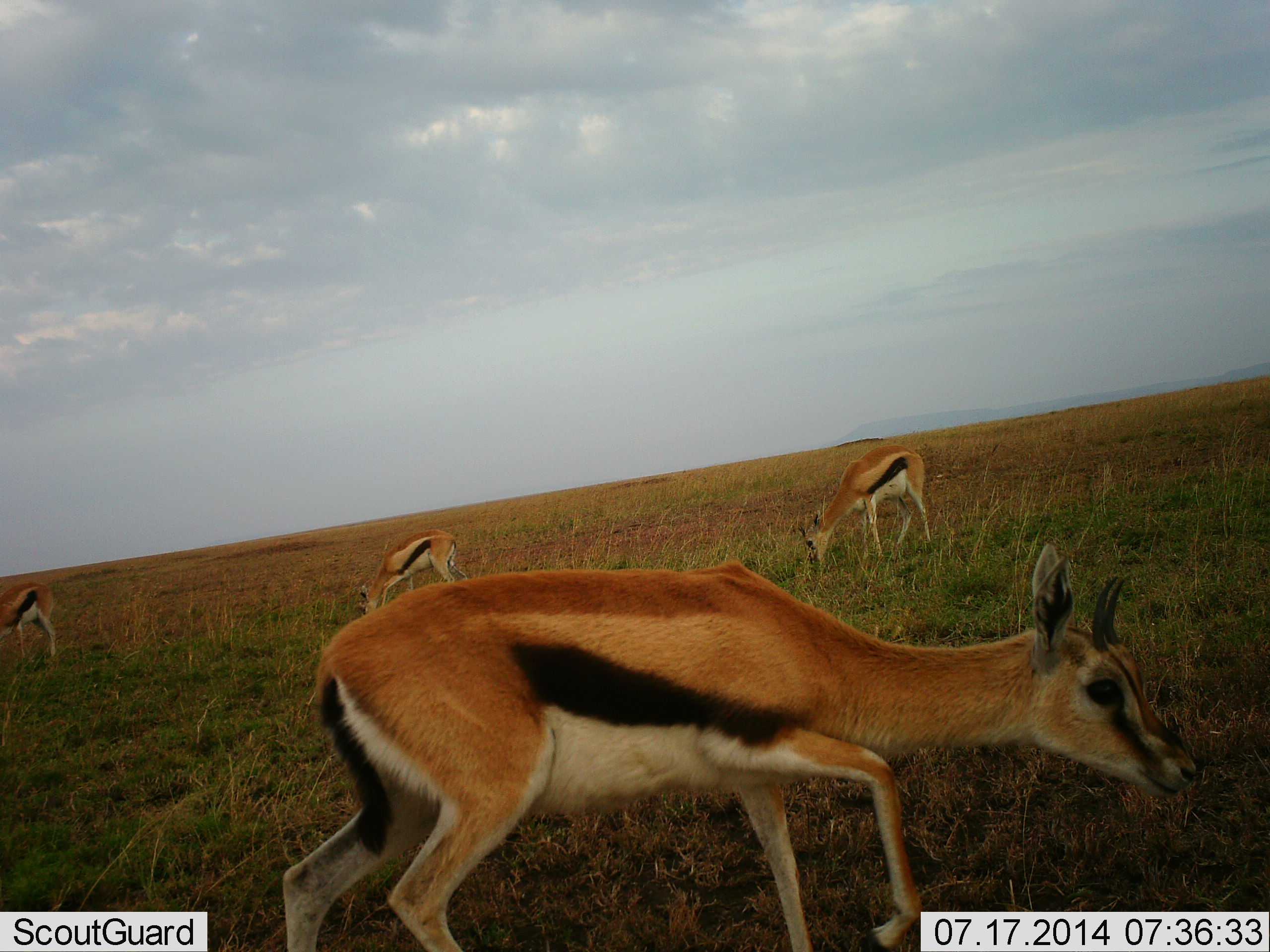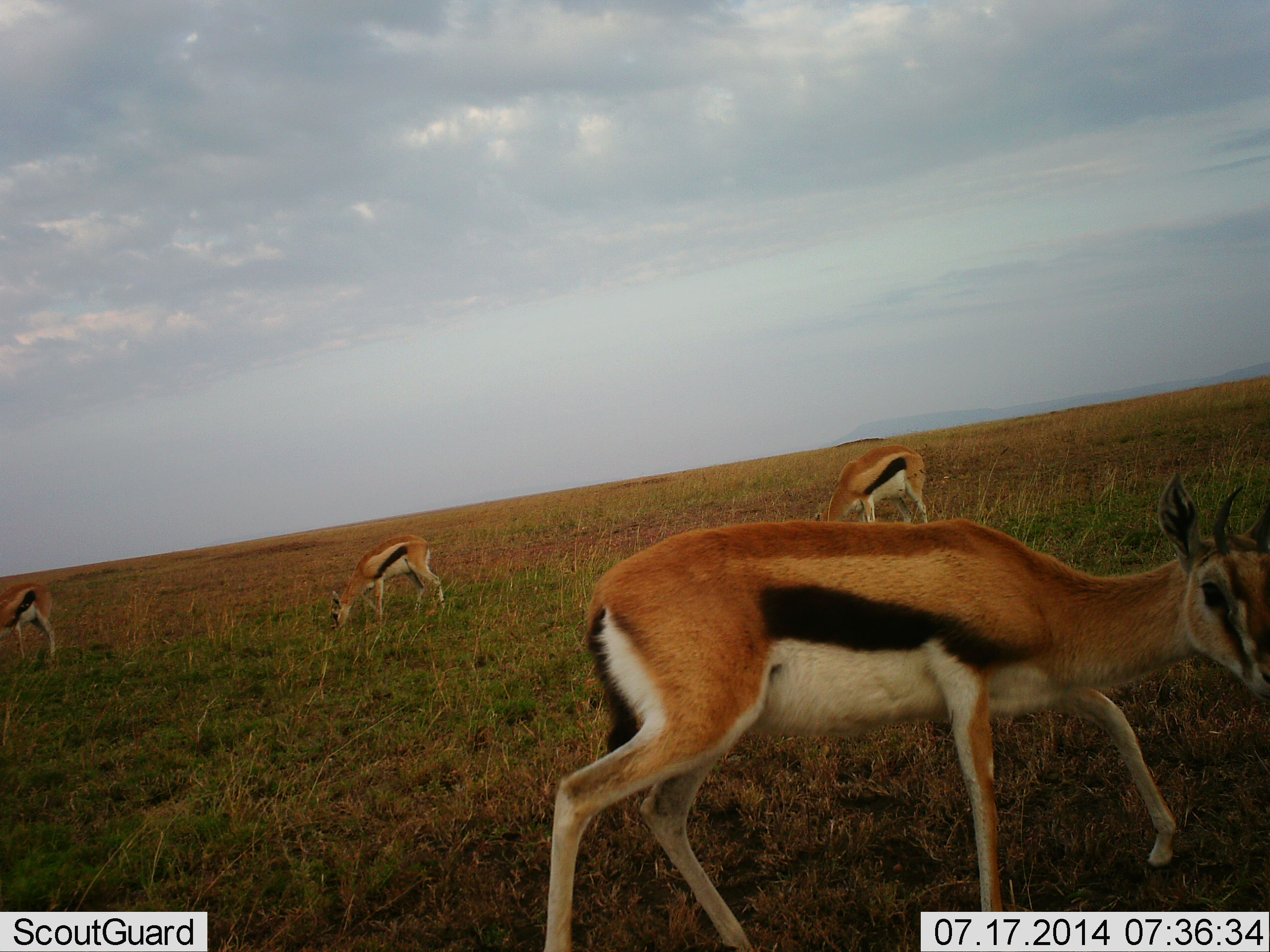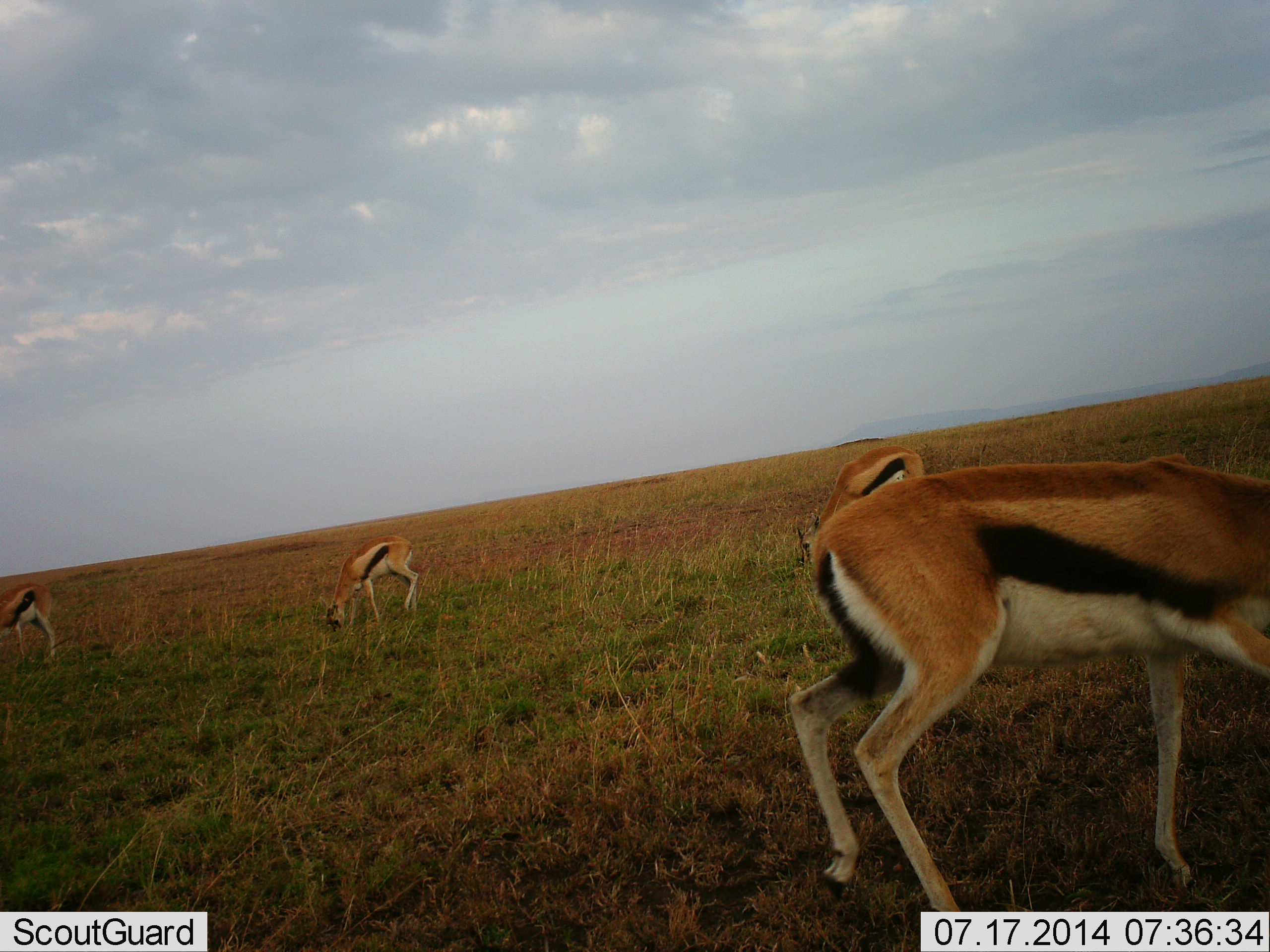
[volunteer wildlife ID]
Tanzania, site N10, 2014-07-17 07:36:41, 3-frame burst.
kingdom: Animalia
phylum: Chordata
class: Mammalia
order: Artiodactyla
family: Bovidae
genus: Eudorcas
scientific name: Eudorcas thomsonii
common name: thomson's gazelle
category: gazellethomsons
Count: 4.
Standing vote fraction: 0%.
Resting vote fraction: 0%.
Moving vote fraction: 80%.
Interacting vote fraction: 10%.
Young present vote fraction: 0%.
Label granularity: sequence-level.